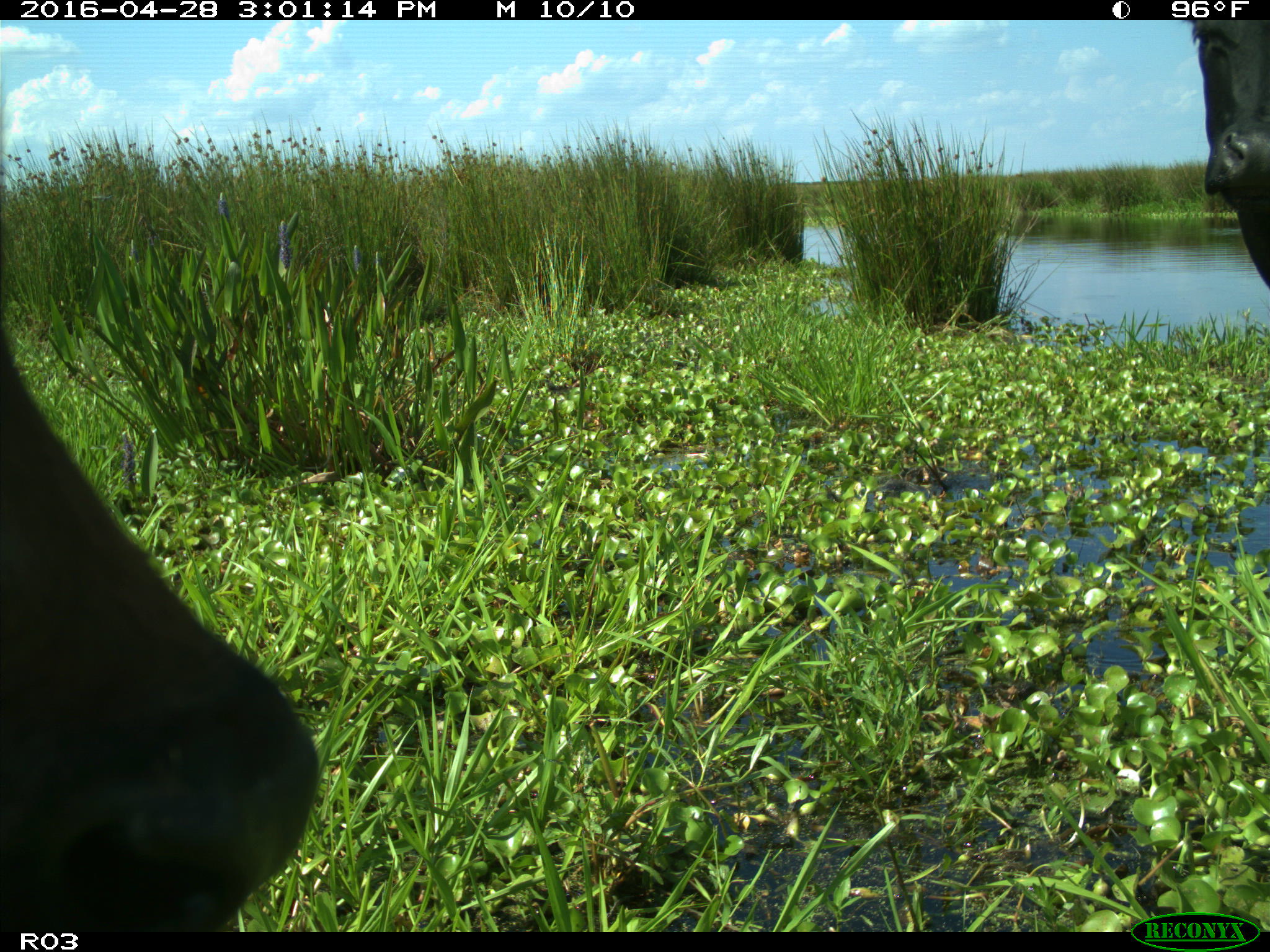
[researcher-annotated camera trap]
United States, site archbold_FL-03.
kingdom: Animalia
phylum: Chordata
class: Mammalia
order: Artiodactyla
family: Bovidae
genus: Bos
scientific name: Bos taurus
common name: domestic cow